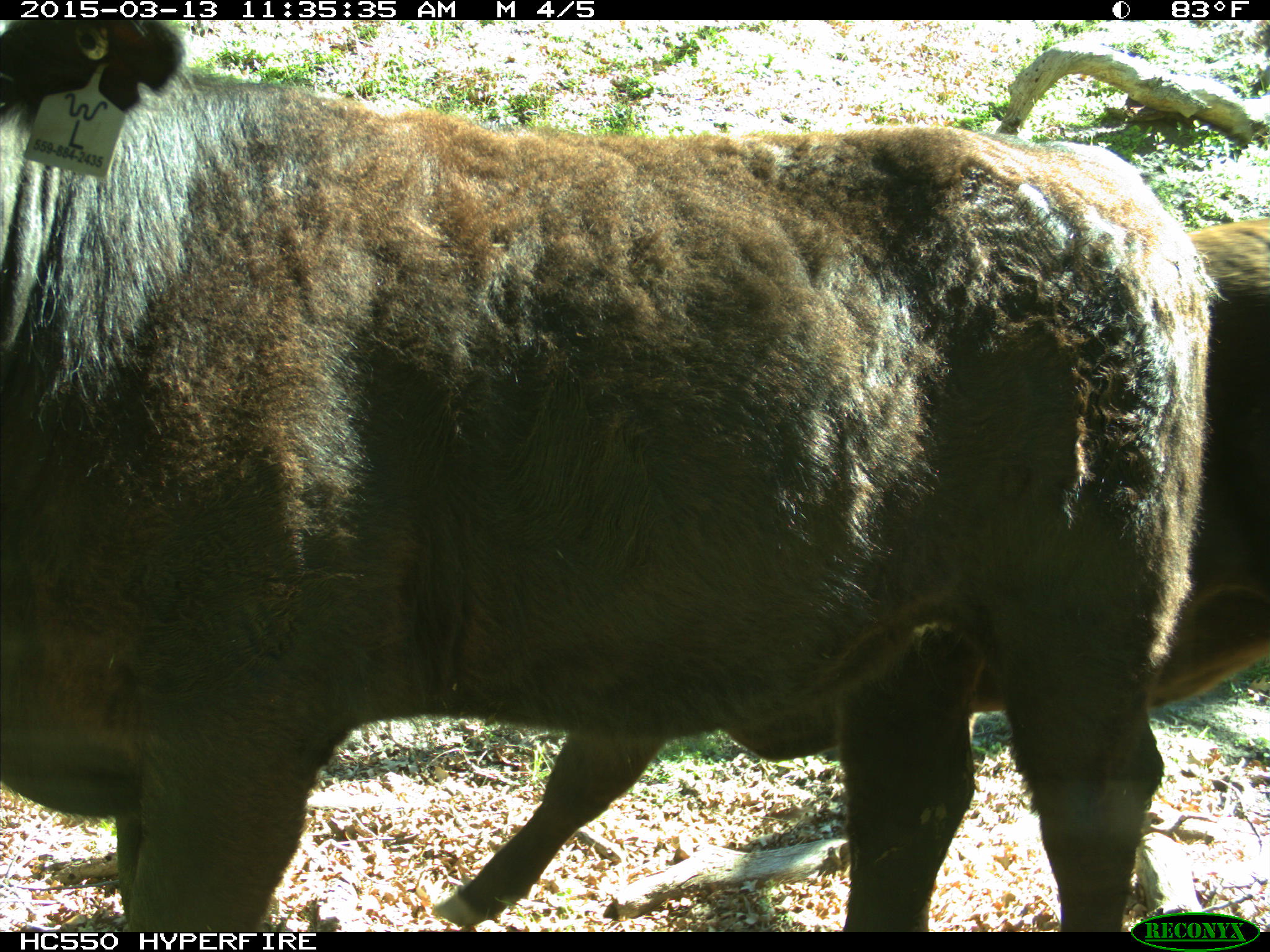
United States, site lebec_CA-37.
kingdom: Animalia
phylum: Chordata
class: Mammalia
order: Artiodactyla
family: Bovidae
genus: Bos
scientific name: Bos taurus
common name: domestic cow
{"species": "Bos taurus (domestic cow)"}